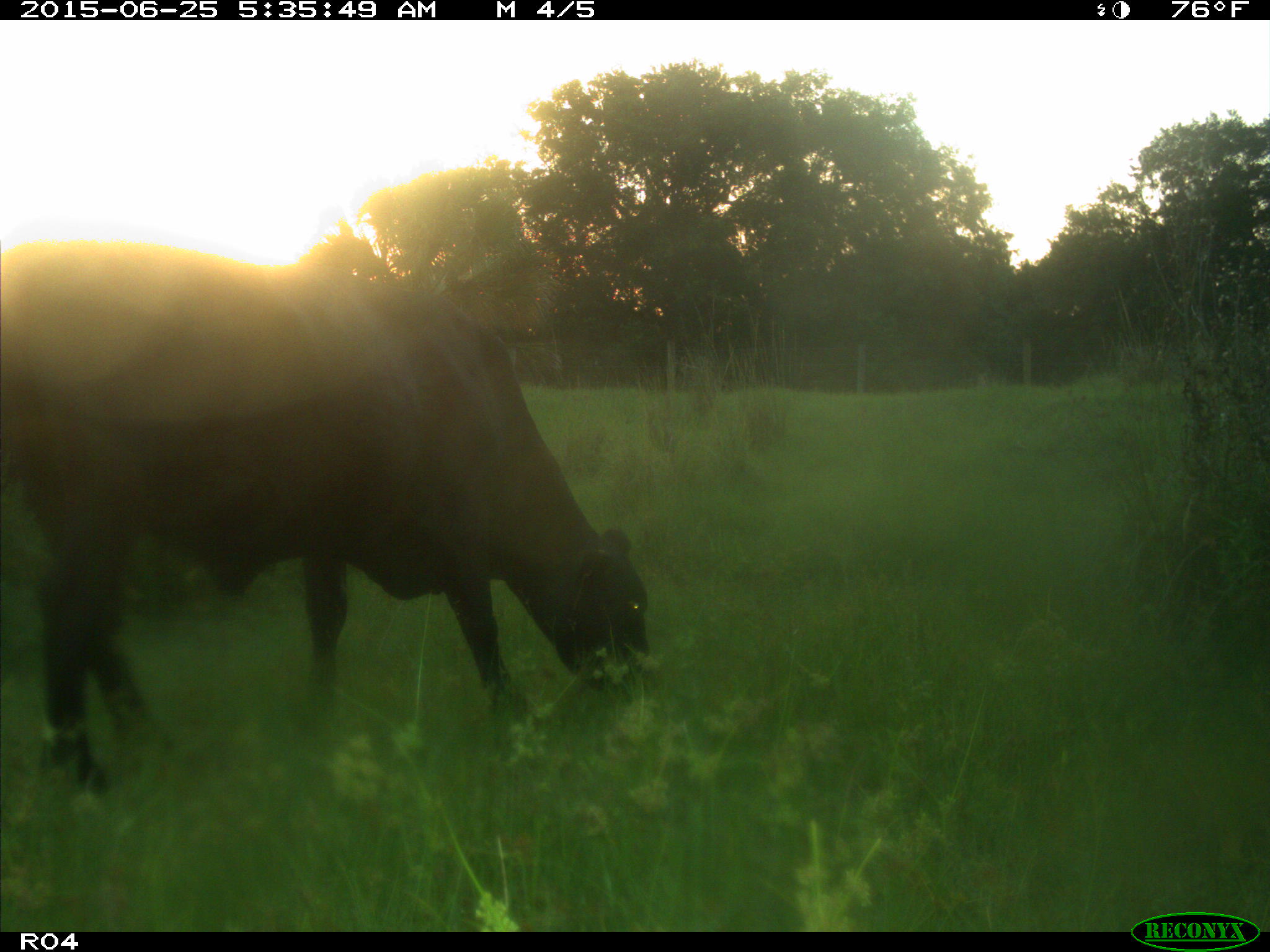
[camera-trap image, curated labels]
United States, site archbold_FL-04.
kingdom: Animalia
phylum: Chordata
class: Mammalia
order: Artiodactyla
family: Bovidae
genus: Bos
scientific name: Bos taurus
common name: domestic cow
Bos taurus (domestic cow).